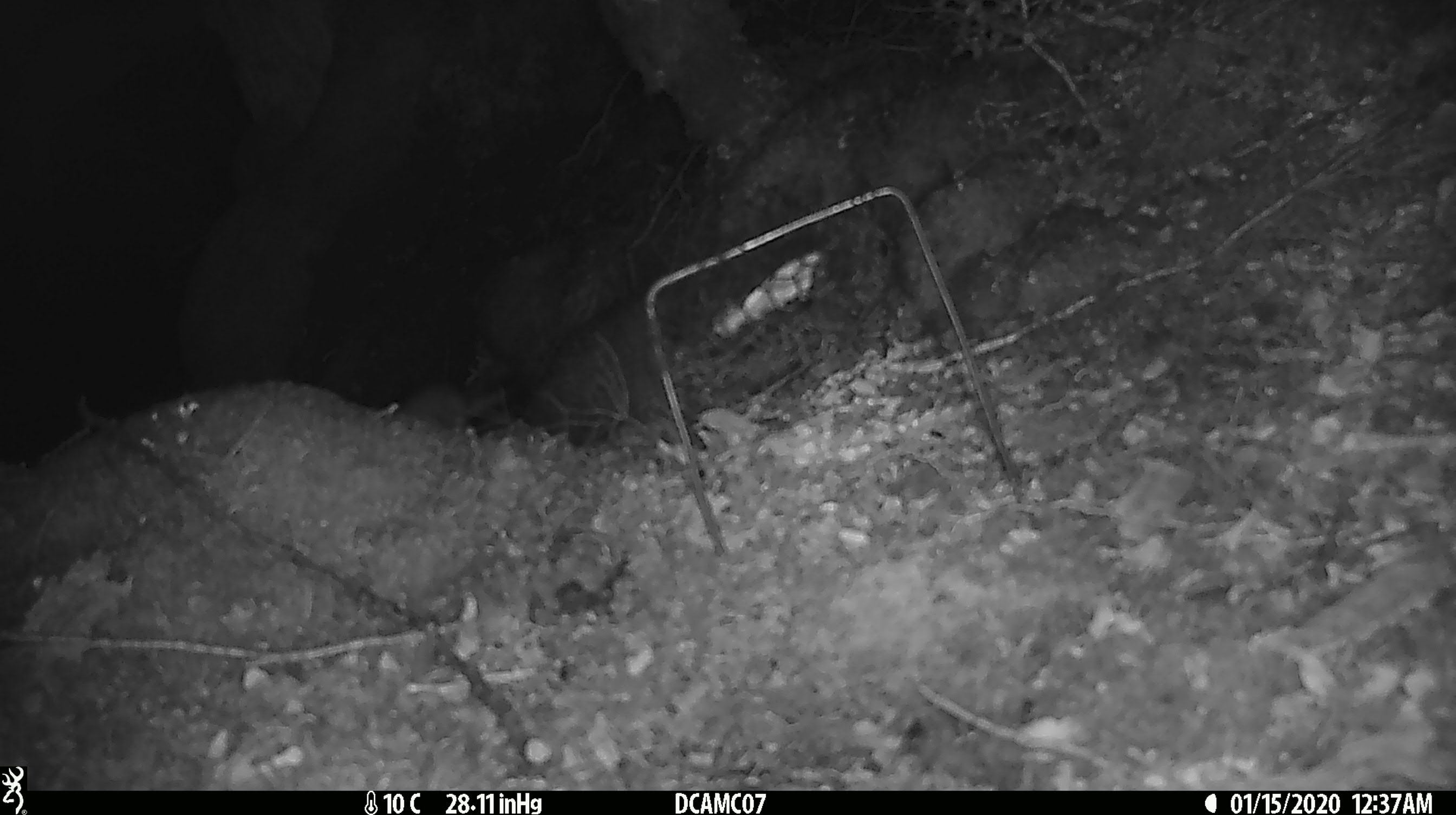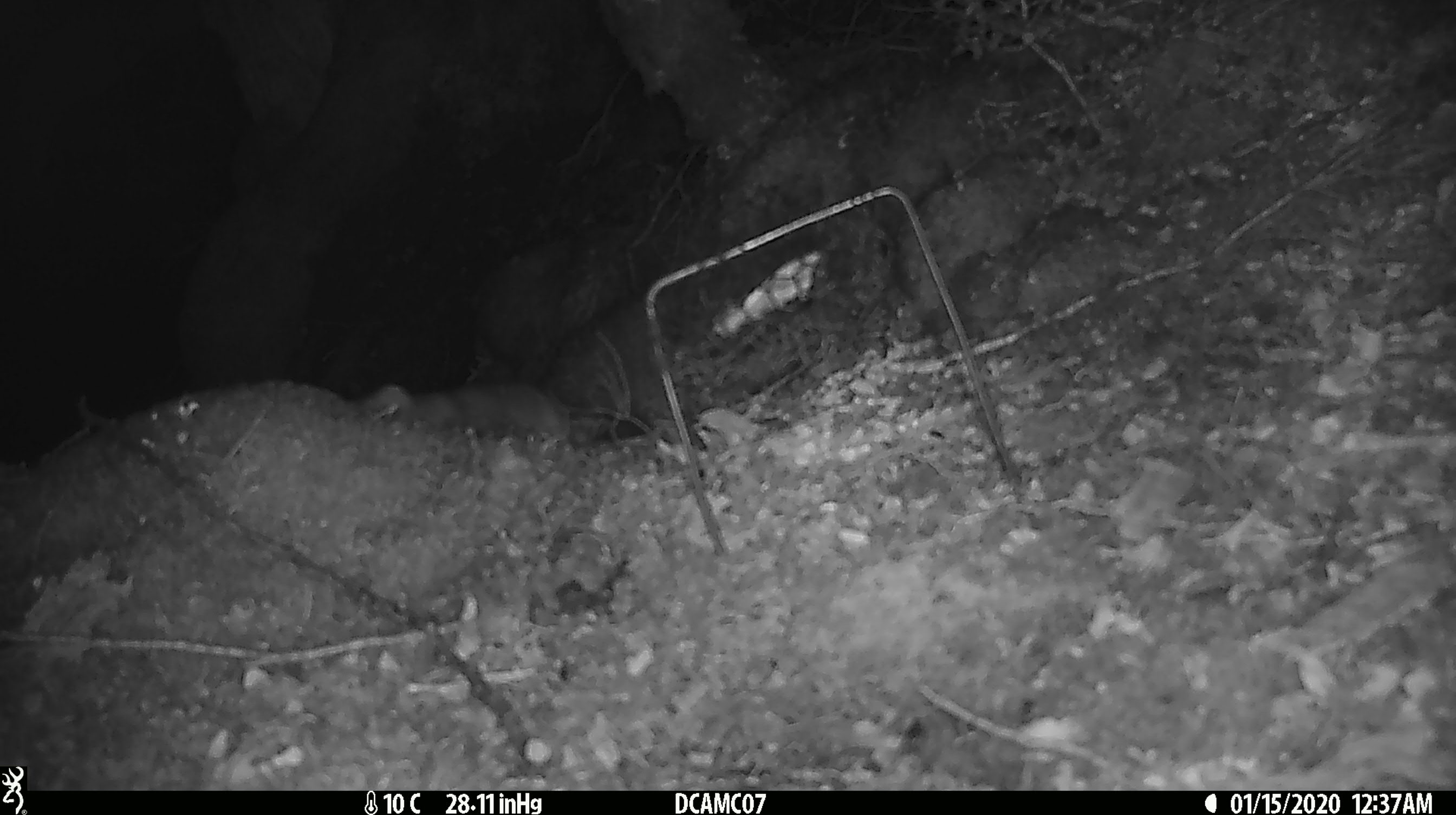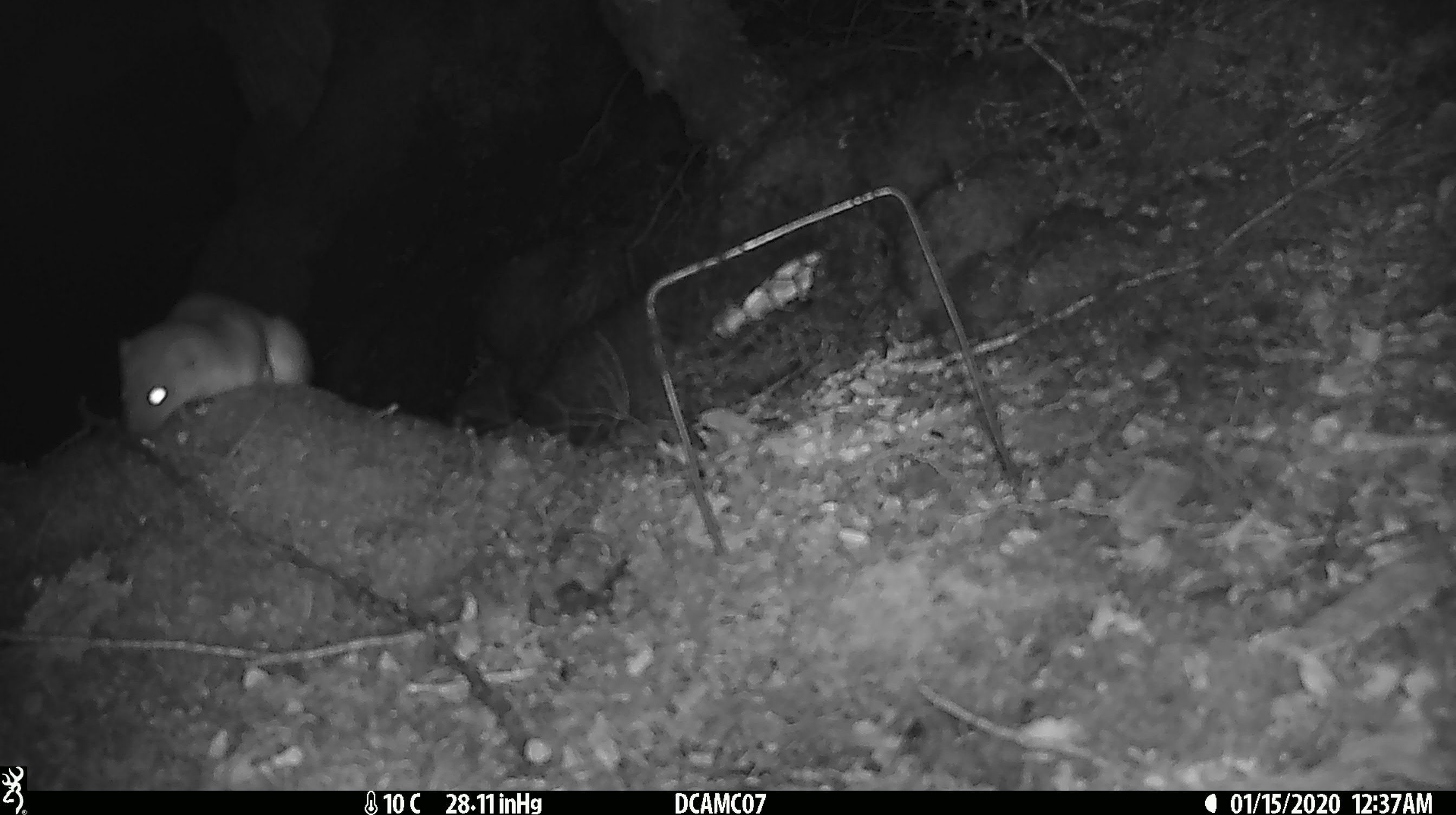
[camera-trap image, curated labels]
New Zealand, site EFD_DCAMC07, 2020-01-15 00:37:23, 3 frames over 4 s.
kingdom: Animalia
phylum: Chordata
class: Mammalia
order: Carnivora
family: Mustelidae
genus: Mustela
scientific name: Mustela erminea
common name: stoat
Stoat (Mustela erminea).